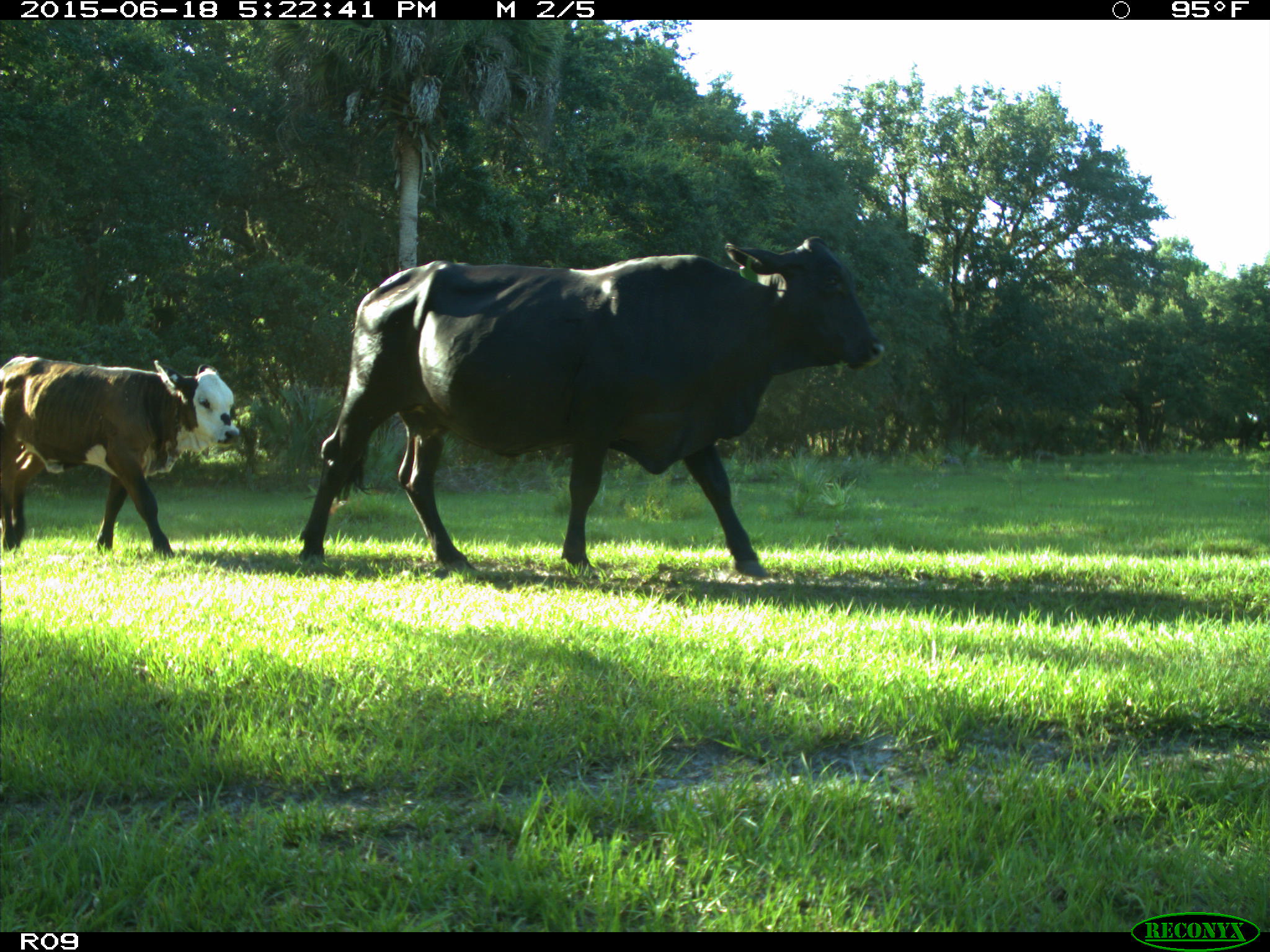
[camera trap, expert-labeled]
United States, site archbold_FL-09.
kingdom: Animalia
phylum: Chordata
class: Mammalia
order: Artiodactyla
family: Bovidae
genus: Bos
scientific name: Bos taurus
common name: domestic cow